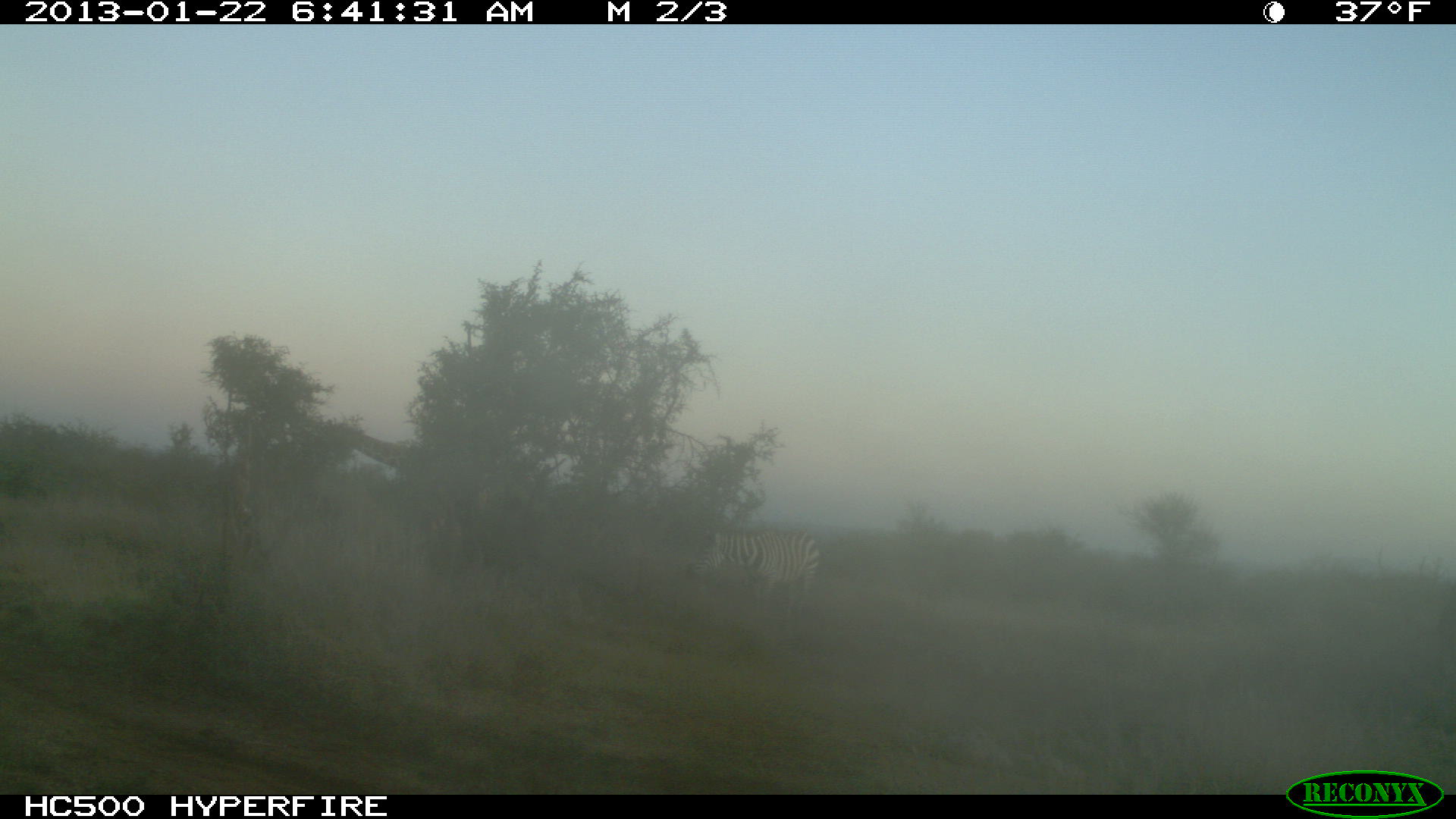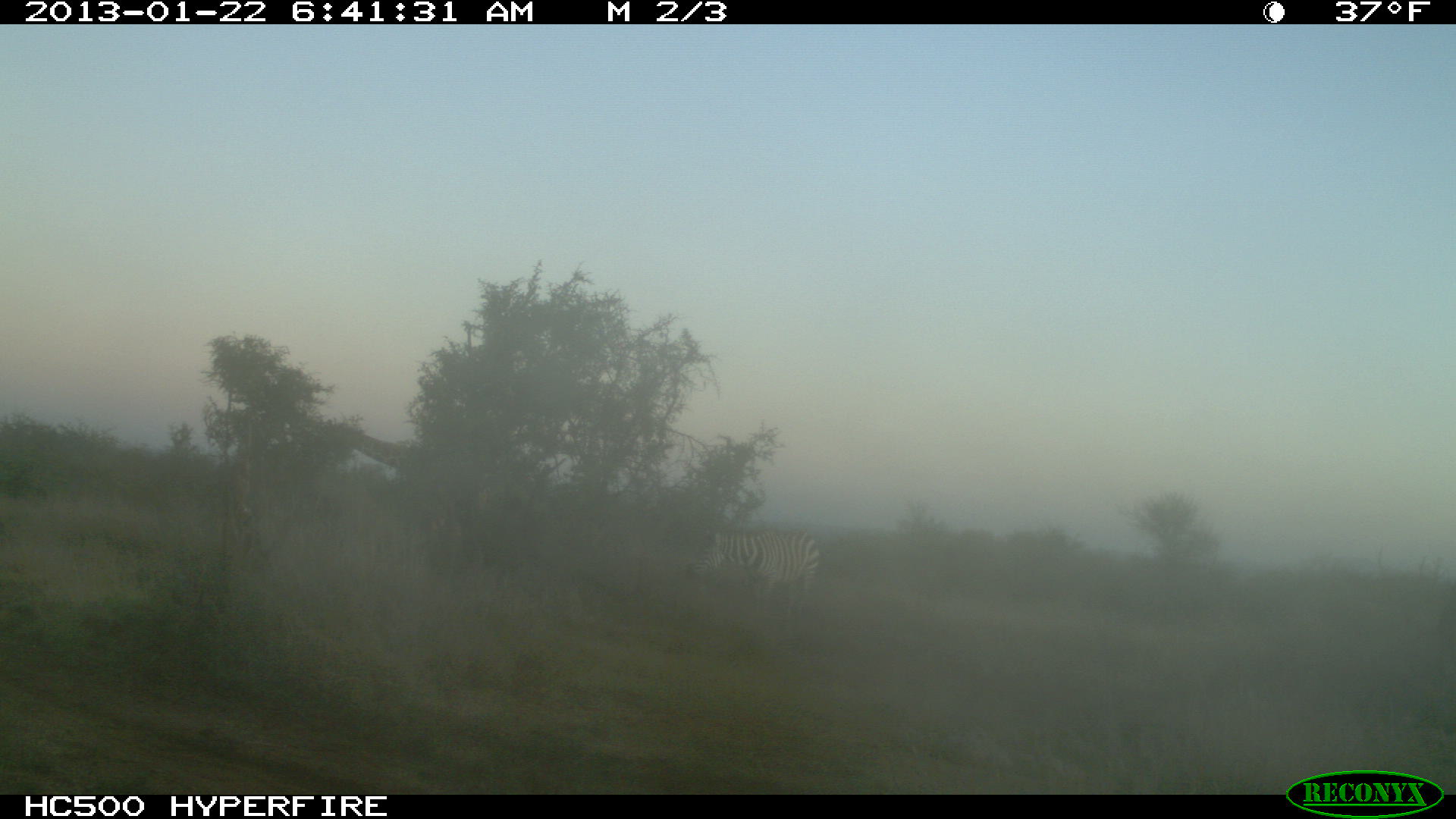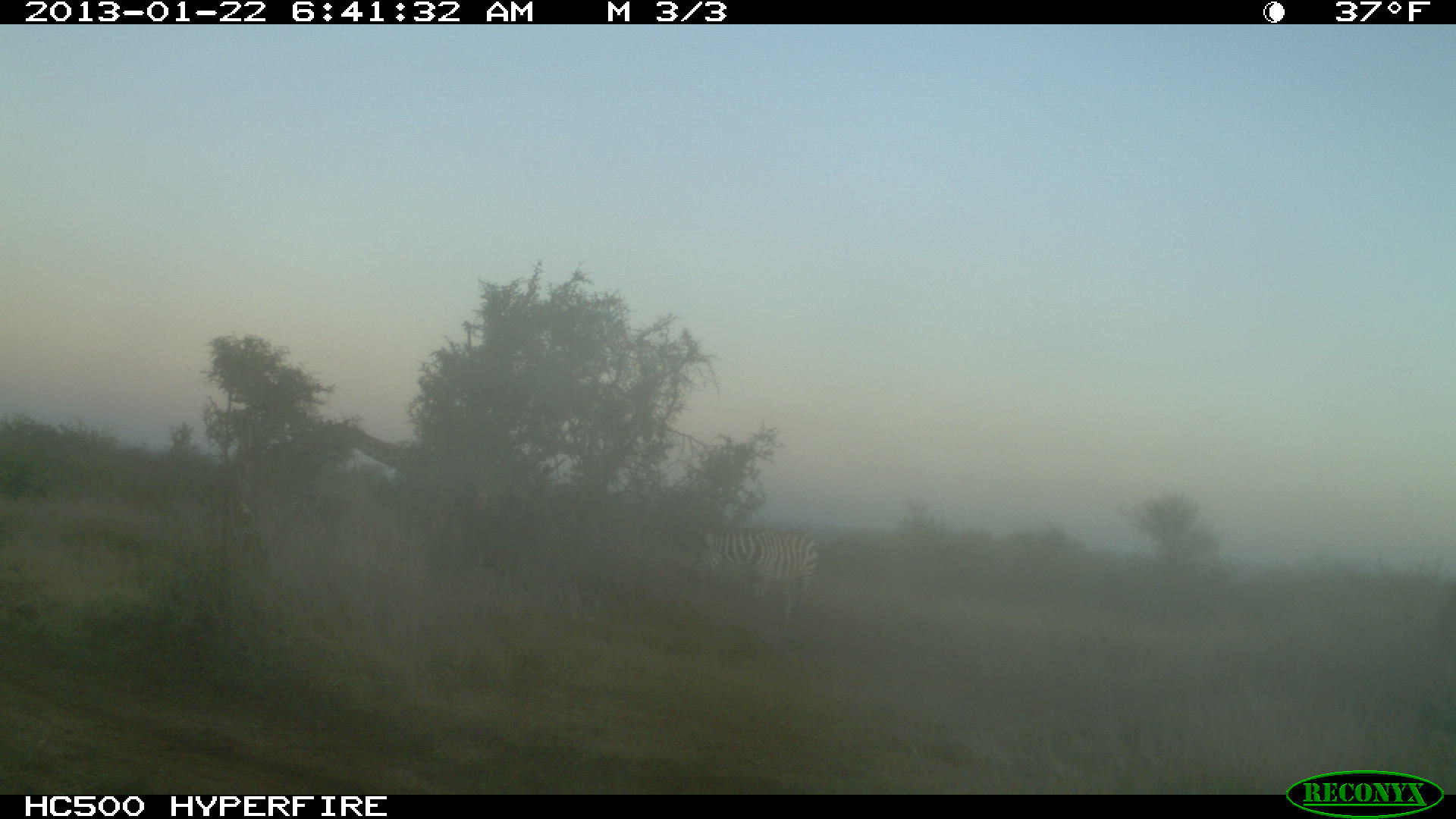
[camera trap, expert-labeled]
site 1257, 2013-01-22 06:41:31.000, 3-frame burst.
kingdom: Animalia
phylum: Chordata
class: Mammalia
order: Perissodactyla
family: Equidae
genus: Equus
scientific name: Equus quagga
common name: plains zebra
Equus quagga (plains zebra), count 1.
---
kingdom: Animalia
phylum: Chordata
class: Mammalia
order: Artiodactyla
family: Giraffidae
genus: Giraffa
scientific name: Giraffa camelopardalis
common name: giraffe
Giraffa camelopardalis (giraffe), count 1.